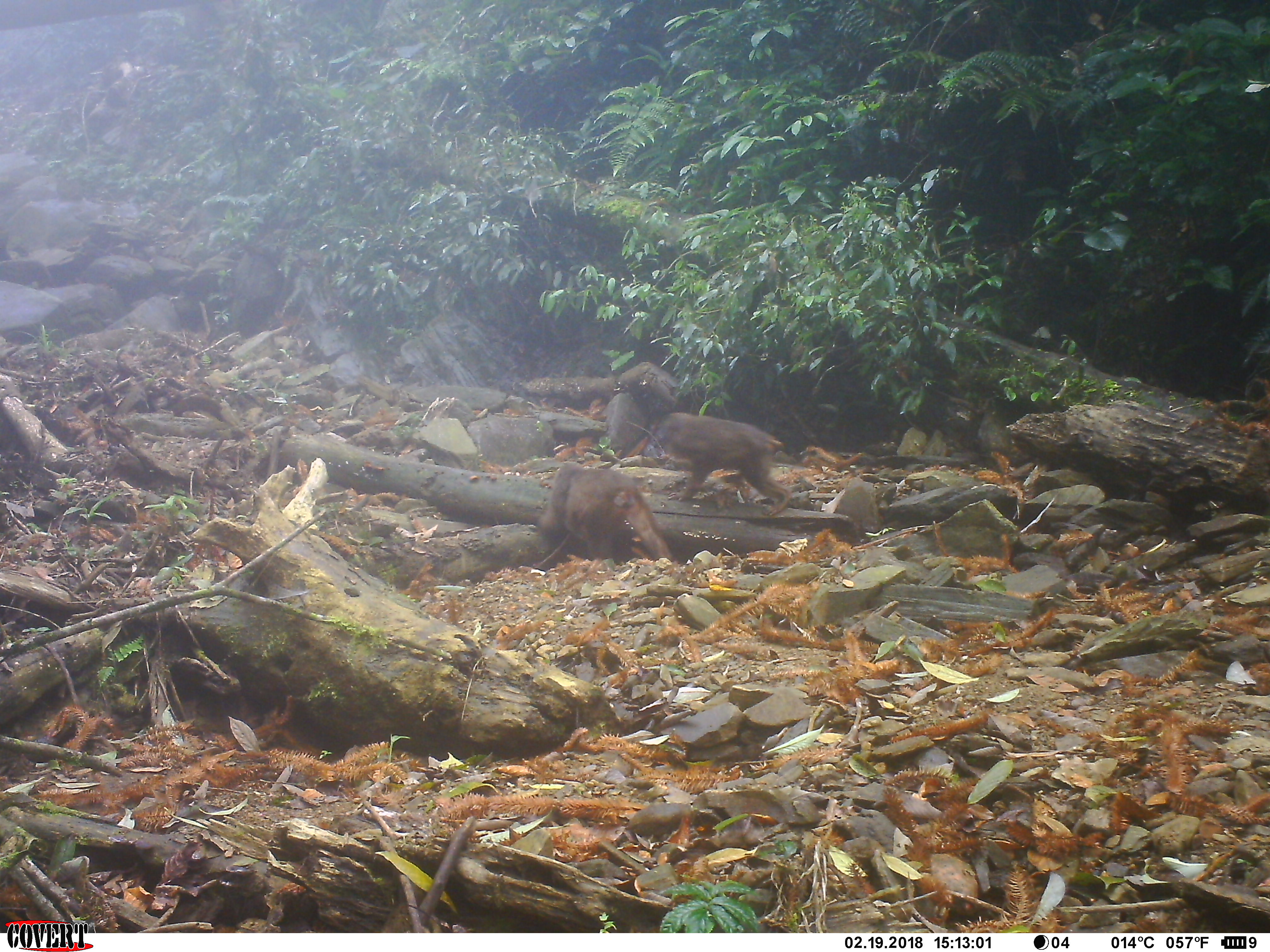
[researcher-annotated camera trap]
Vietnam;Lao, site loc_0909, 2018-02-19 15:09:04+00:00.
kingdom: Animalia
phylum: Chordata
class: Mammalia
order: Primates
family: Cercopithecidae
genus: Macaca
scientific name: Macaca arctoides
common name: stump-tailed macaque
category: stump tailed macaque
Stump tailed macaque (stump-tailed macaque) (Macaca arctoides). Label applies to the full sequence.